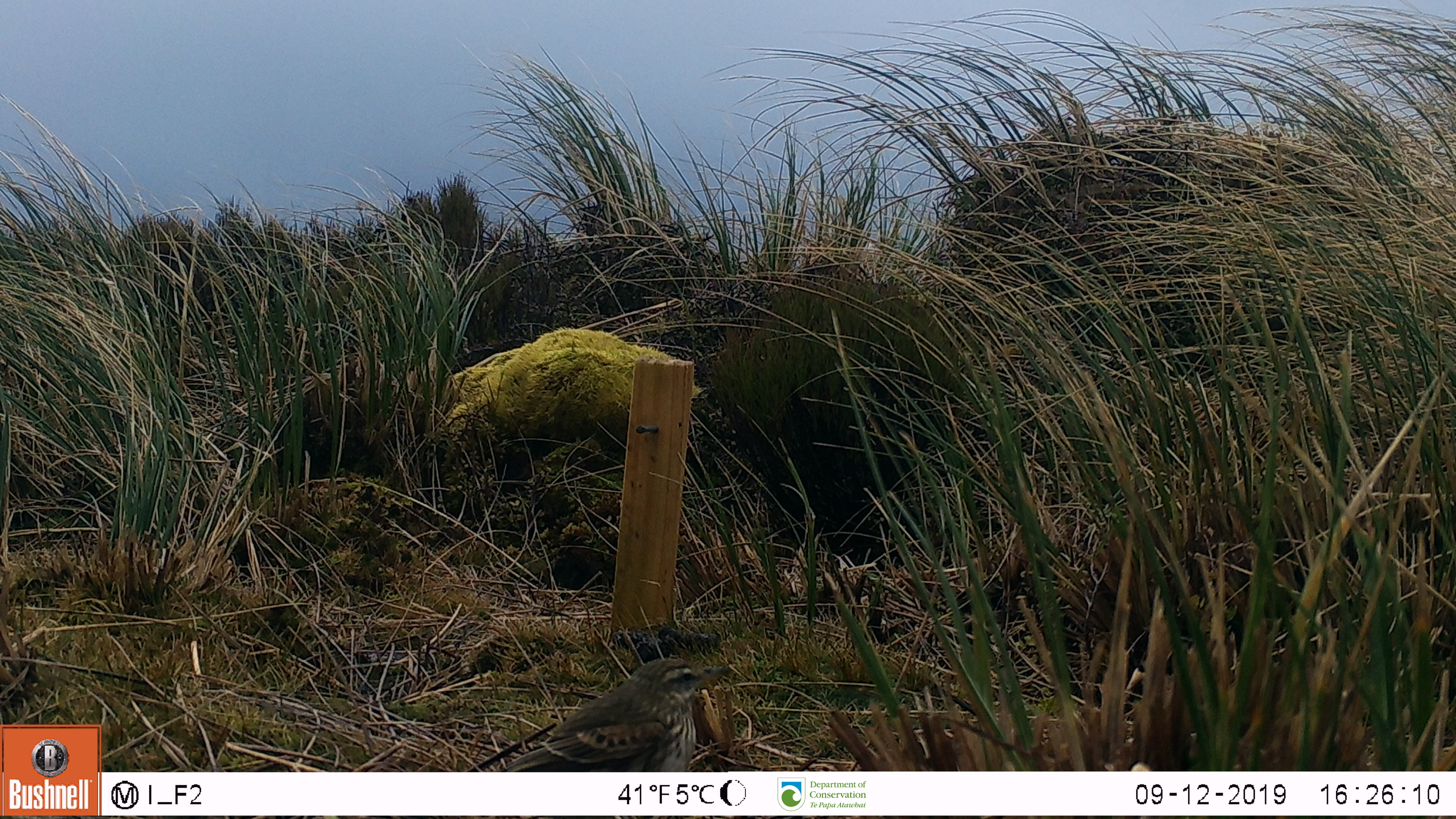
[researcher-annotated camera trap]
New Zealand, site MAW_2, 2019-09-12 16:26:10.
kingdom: Animalia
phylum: Chordata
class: Aves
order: Passeriformes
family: Motacillidae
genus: Anthus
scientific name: Anthus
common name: pipit